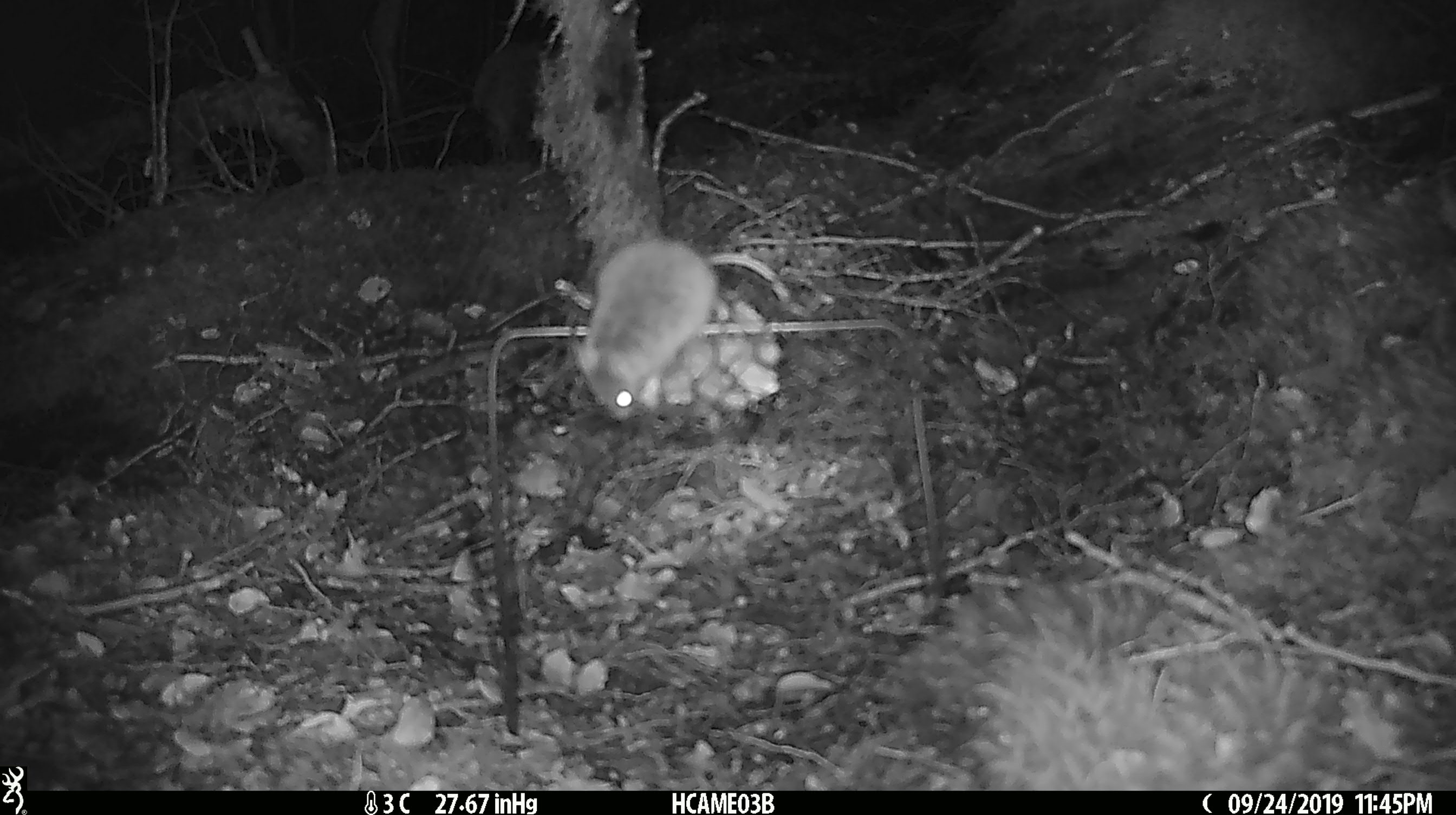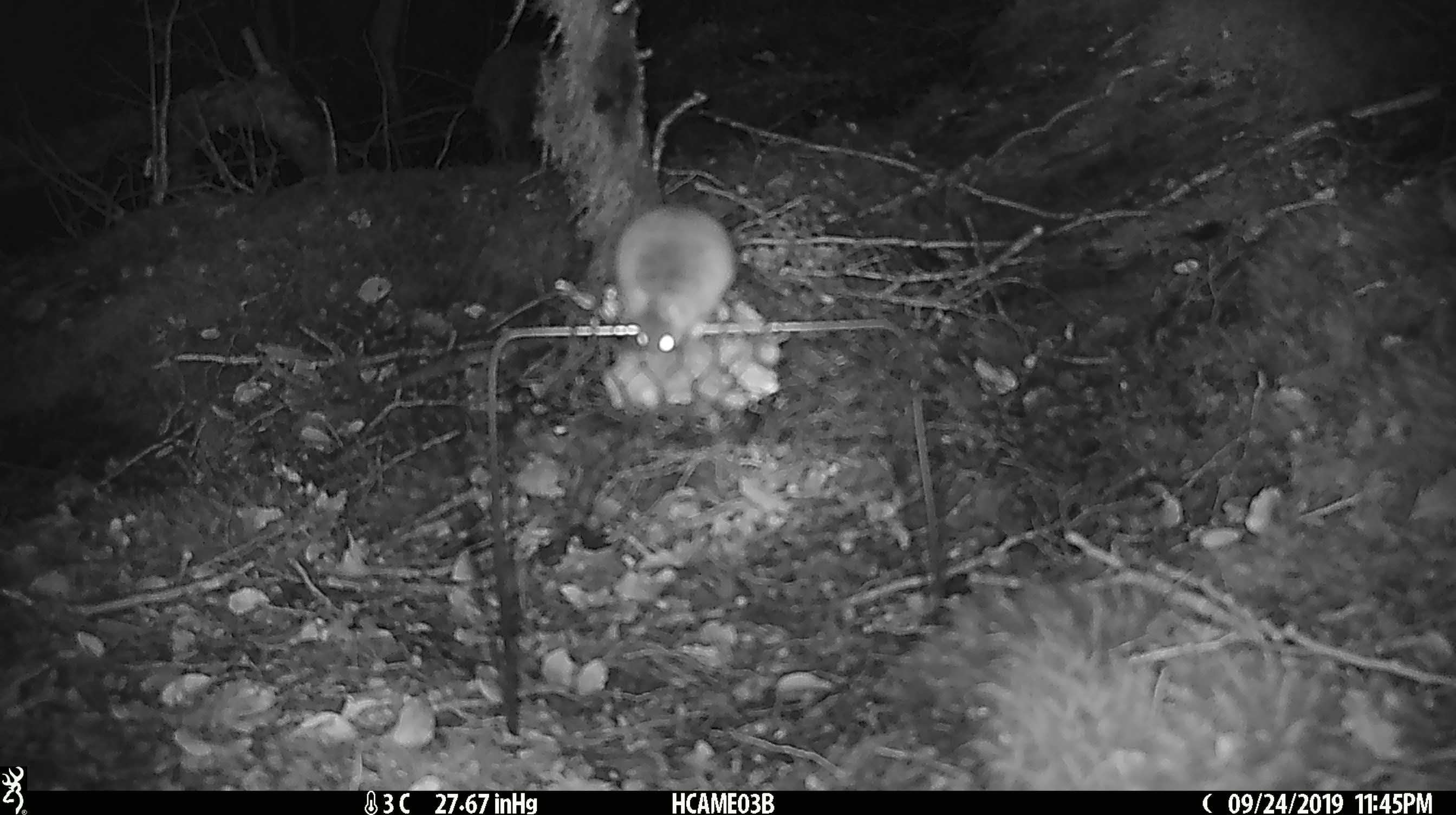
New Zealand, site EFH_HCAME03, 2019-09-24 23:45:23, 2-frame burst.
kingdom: Animalia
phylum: Chordata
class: Mammalia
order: Rodentia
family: Muridae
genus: Mus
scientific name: Mus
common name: mouse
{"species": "mouse (Mus)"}